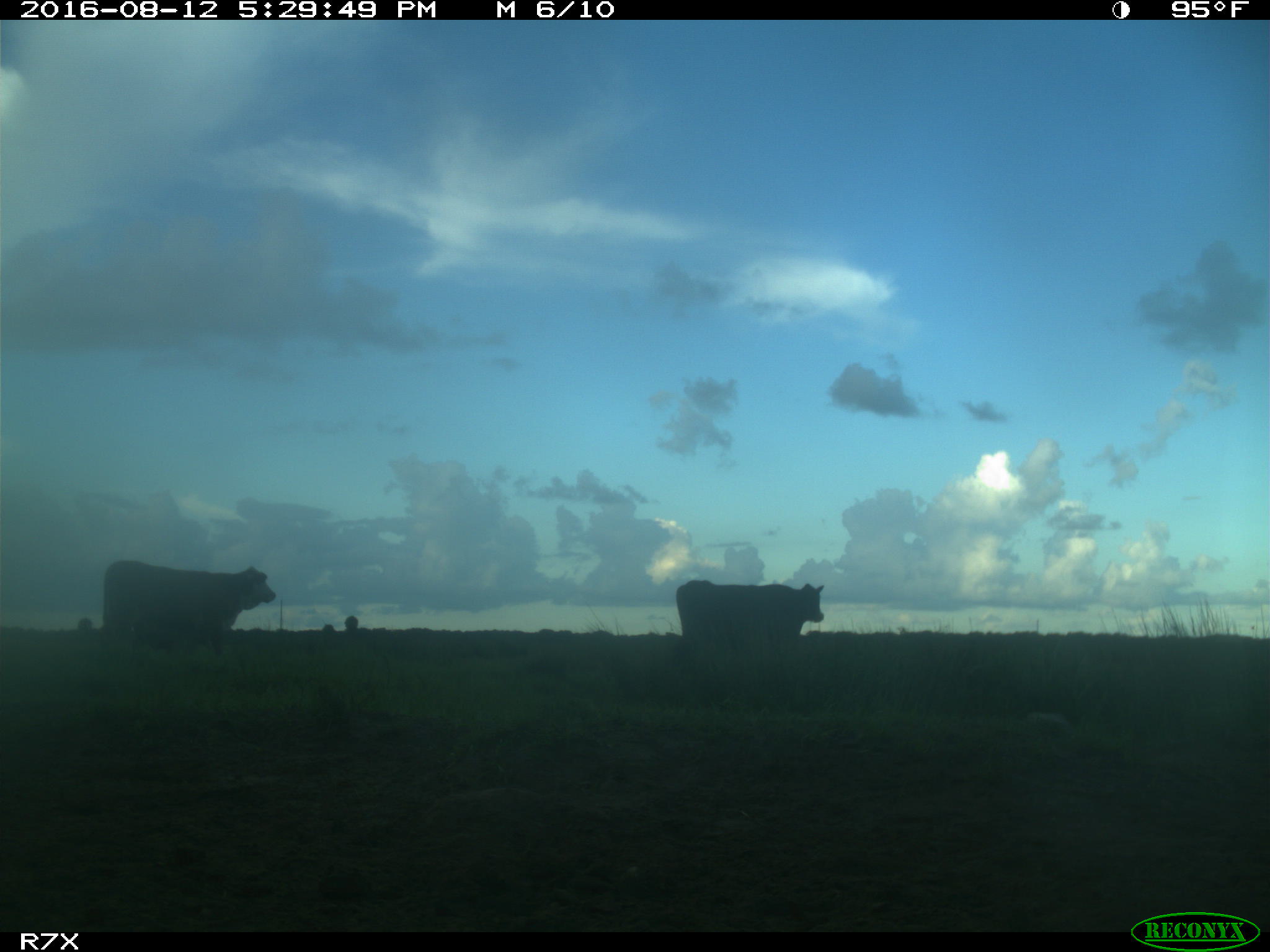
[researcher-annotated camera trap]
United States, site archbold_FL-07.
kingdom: Animalia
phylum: Chordata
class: Mammalia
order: Artiodactyla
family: Bovidae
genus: Bos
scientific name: Bos taurus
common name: domestic cow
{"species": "Bos taurus (domestic cow)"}